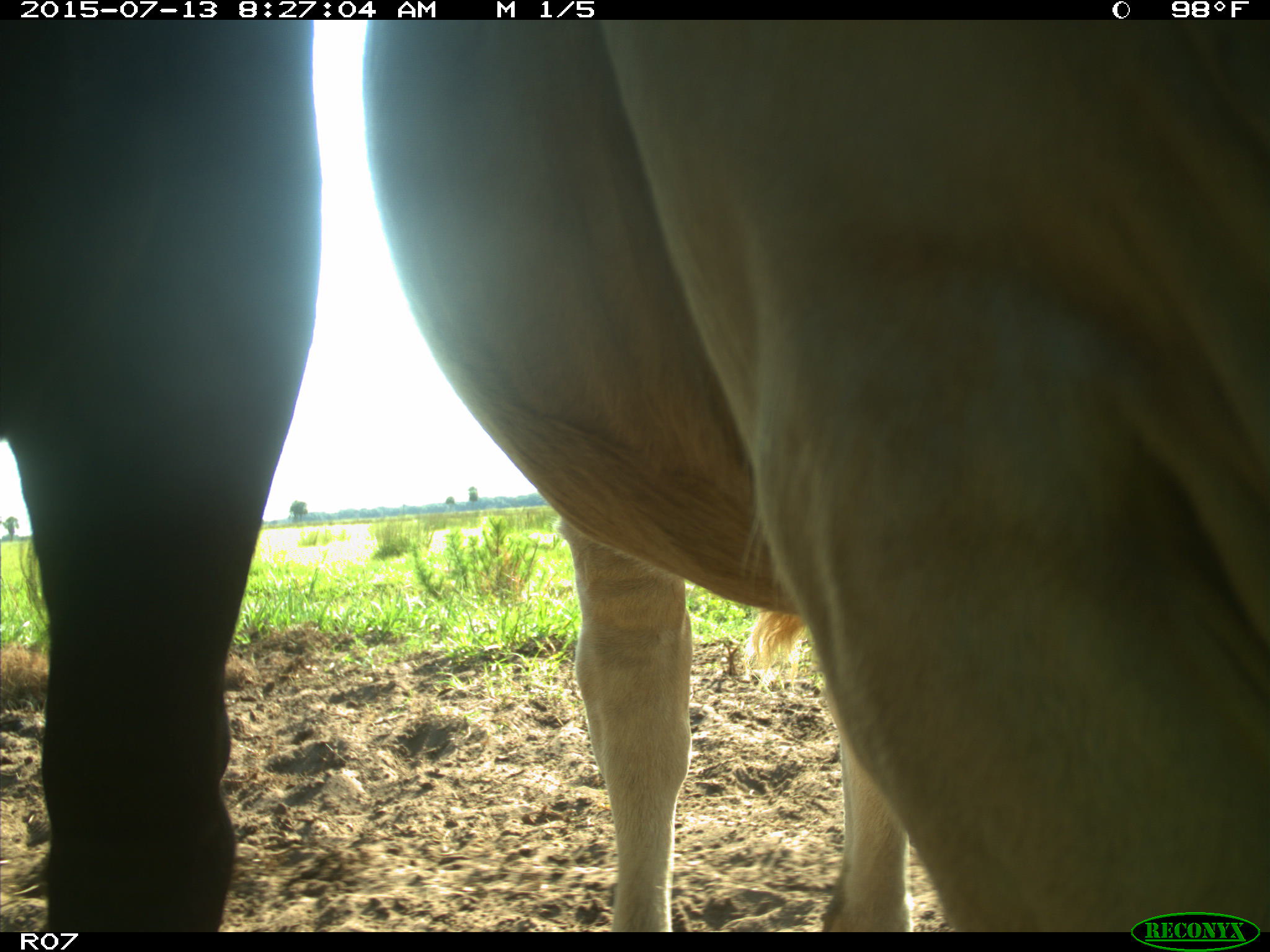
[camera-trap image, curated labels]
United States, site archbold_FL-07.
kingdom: Animalia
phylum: Chordata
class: Mammalia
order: Artiodactyla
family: Bovidae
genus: Bos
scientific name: Bos taurus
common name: domestic cow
Bos taurus (domestic cow).